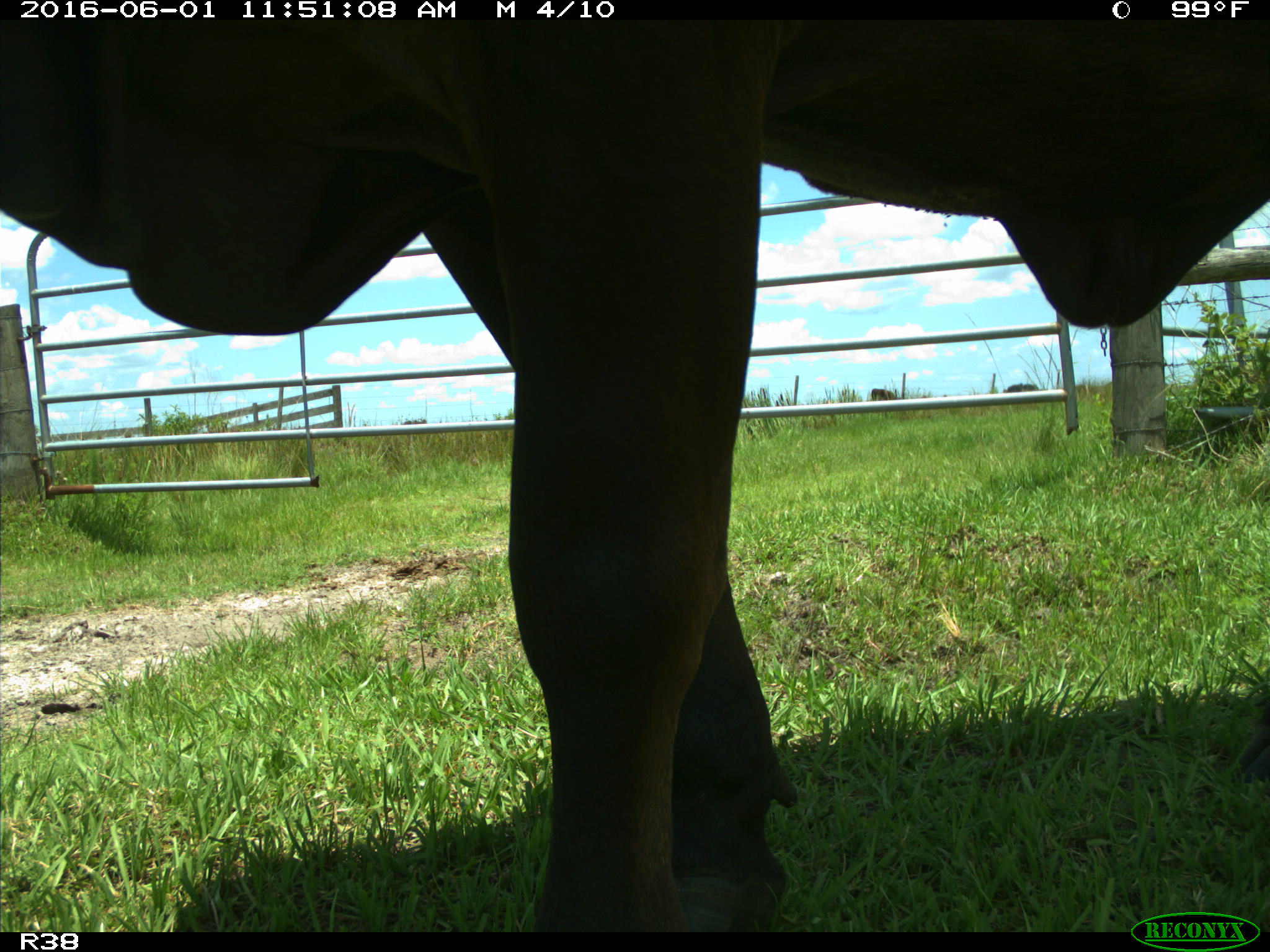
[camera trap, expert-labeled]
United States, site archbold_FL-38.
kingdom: Animalia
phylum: Chordata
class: Mammalia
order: Artiodactyla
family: Bovidae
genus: Bos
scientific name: Bos taurus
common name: domestic cow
Bos taurus (domestic cow).